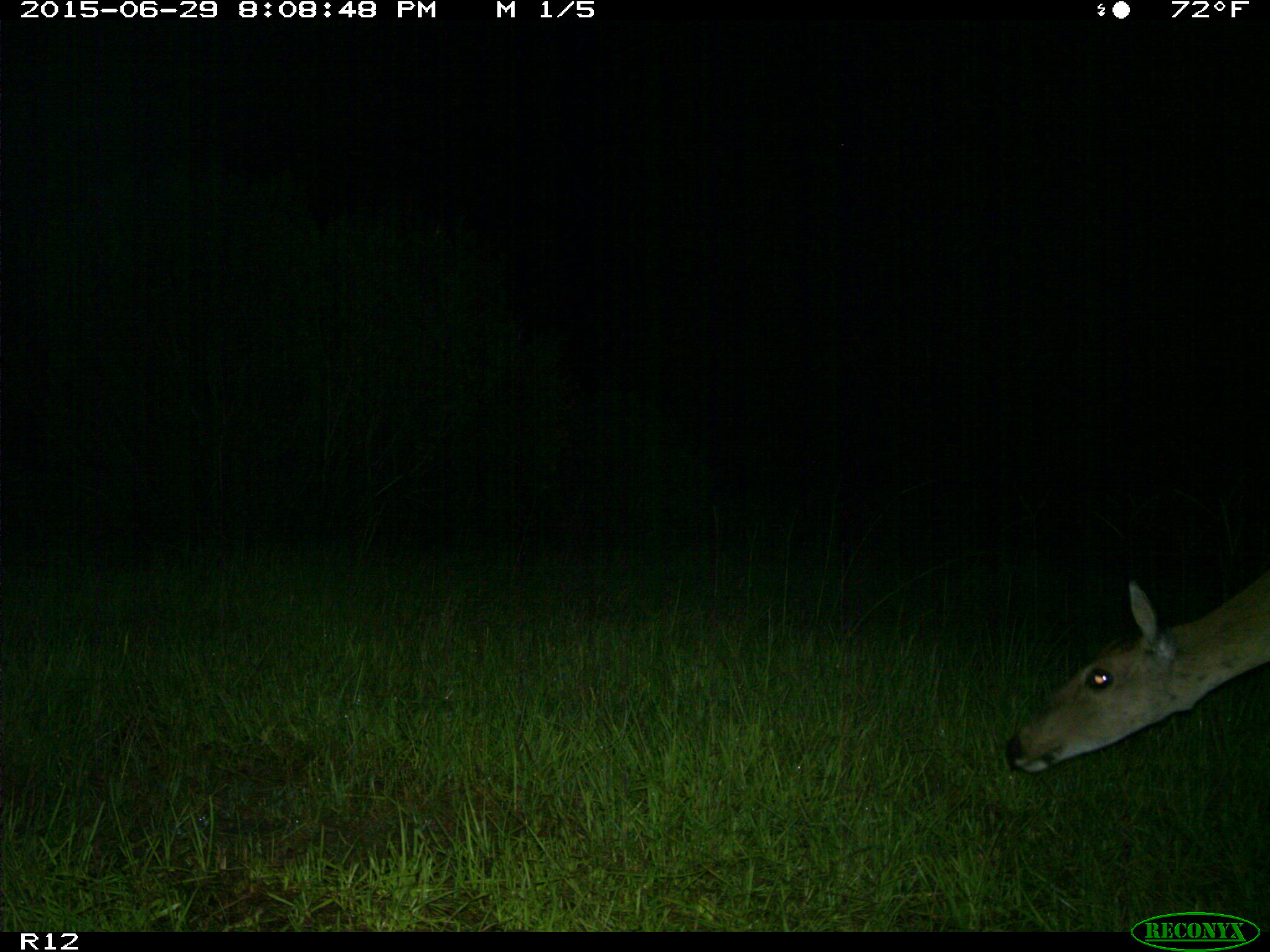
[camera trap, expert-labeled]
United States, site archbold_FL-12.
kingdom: Animalia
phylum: Chordata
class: Mammalia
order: Artiodactyla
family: Cervidae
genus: Odocoileus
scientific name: Odocoileus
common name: deer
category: unidentified deer